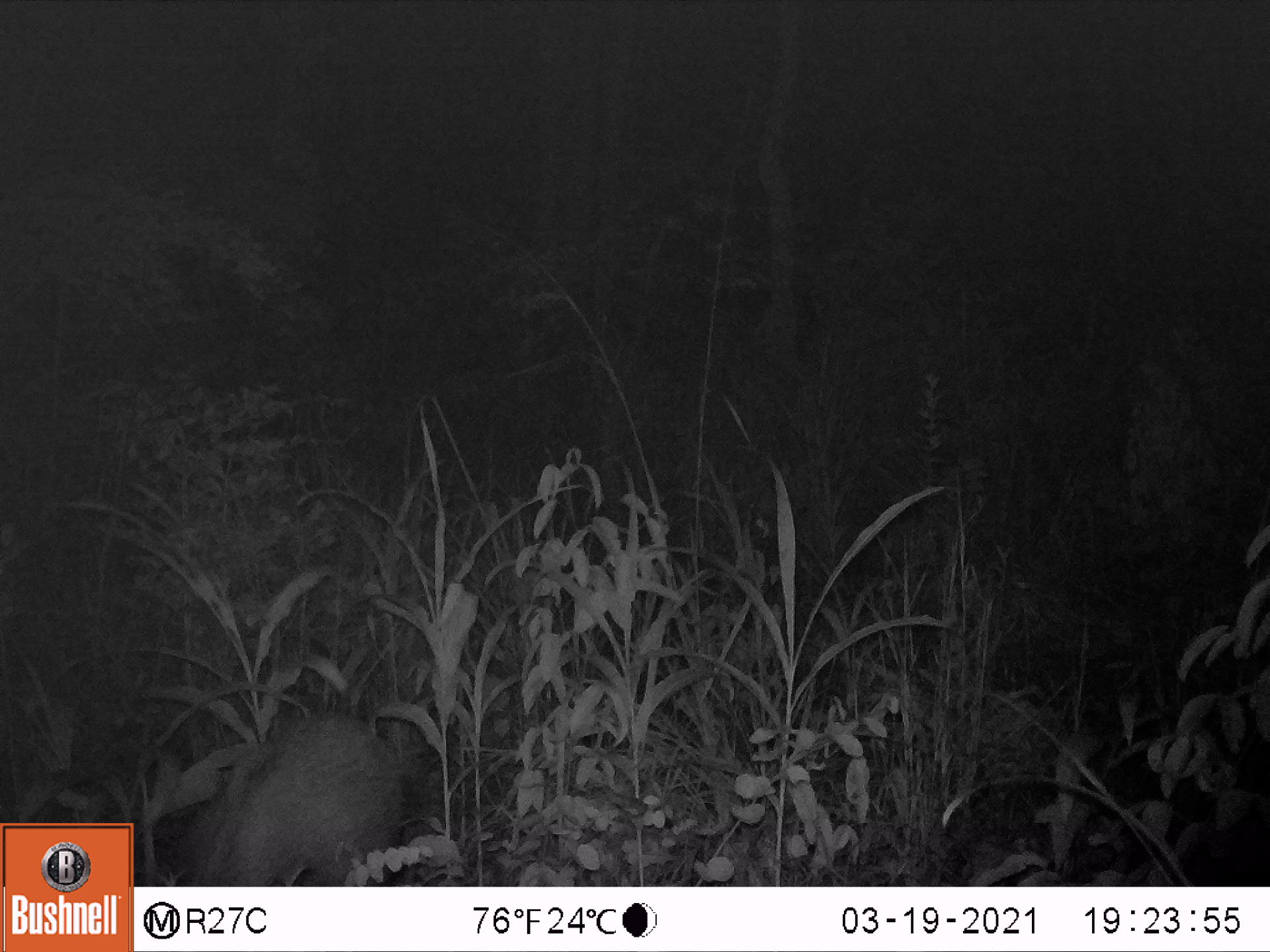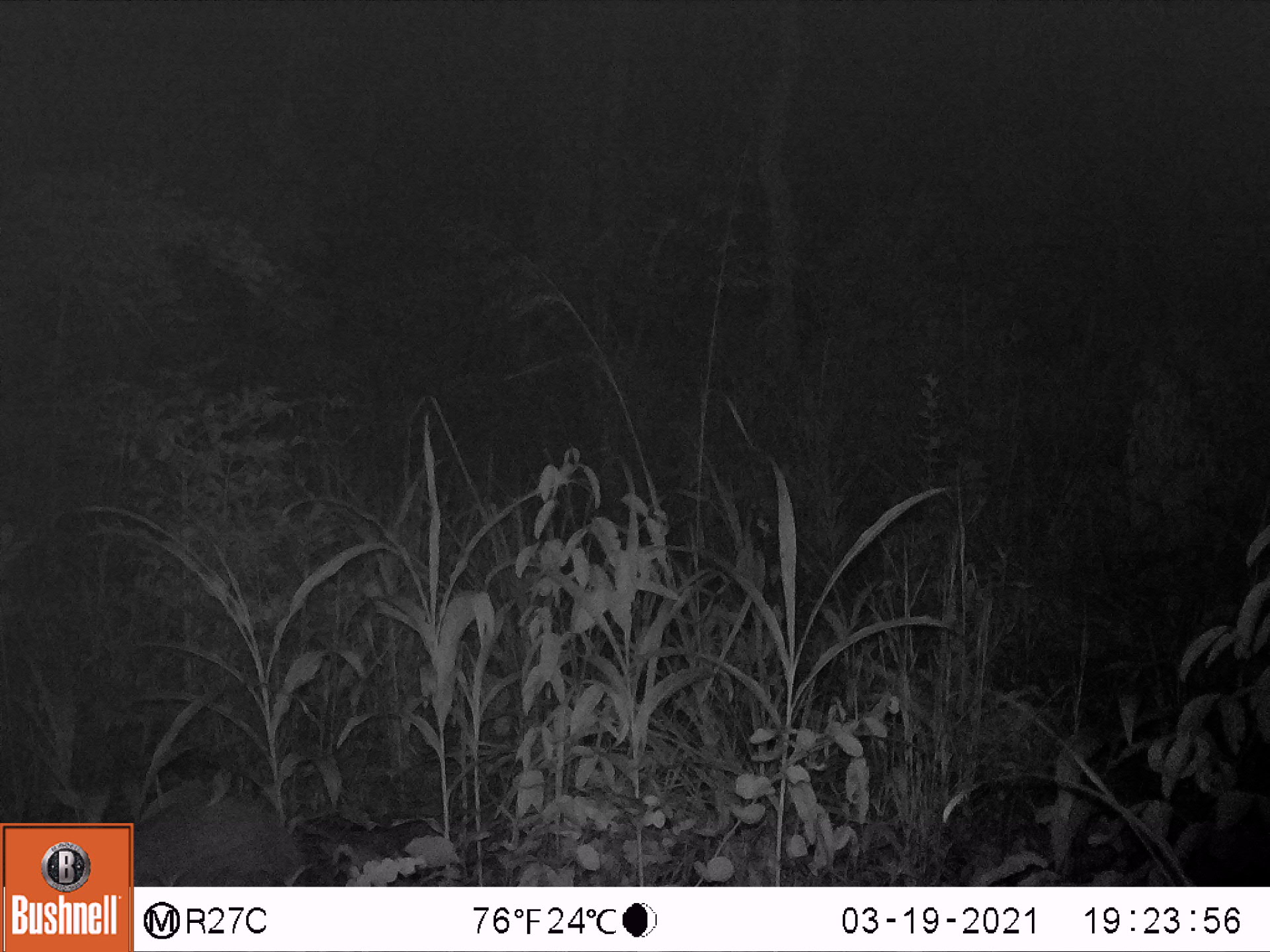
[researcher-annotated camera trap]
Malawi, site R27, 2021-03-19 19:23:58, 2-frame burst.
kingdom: Animalia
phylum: Chordata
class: Mammalia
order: Artiodactyla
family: Suidae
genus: Potamochoerus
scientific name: Potamochoerus larvatus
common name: bushpig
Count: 1.